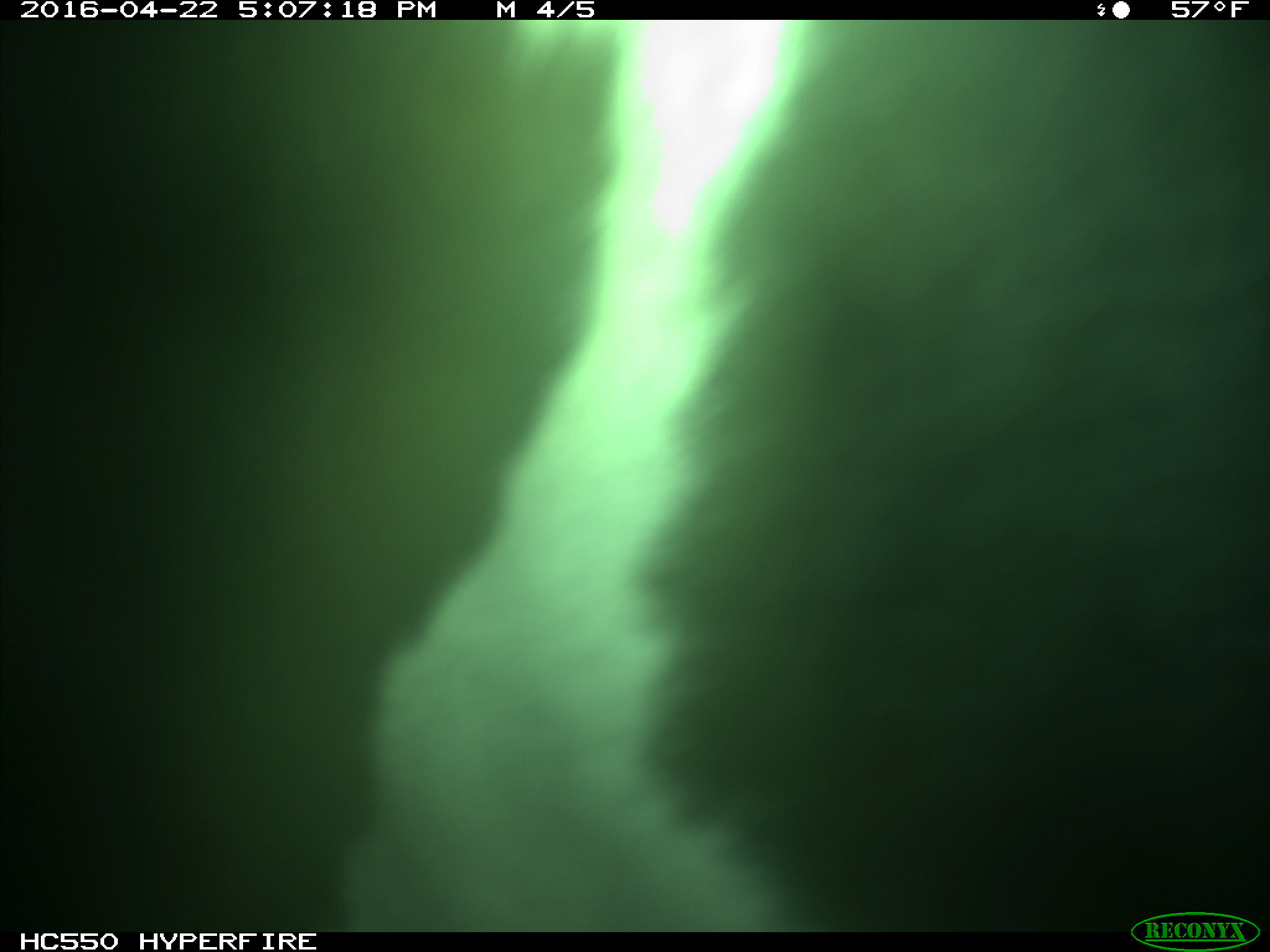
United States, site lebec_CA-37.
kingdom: Animalia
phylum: Chordata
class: Mammalia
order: Artiodactyla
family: Bovidae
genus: Bos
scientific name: Bos taurus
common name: domestic cow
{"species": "Bos taurus (domestic cow)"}